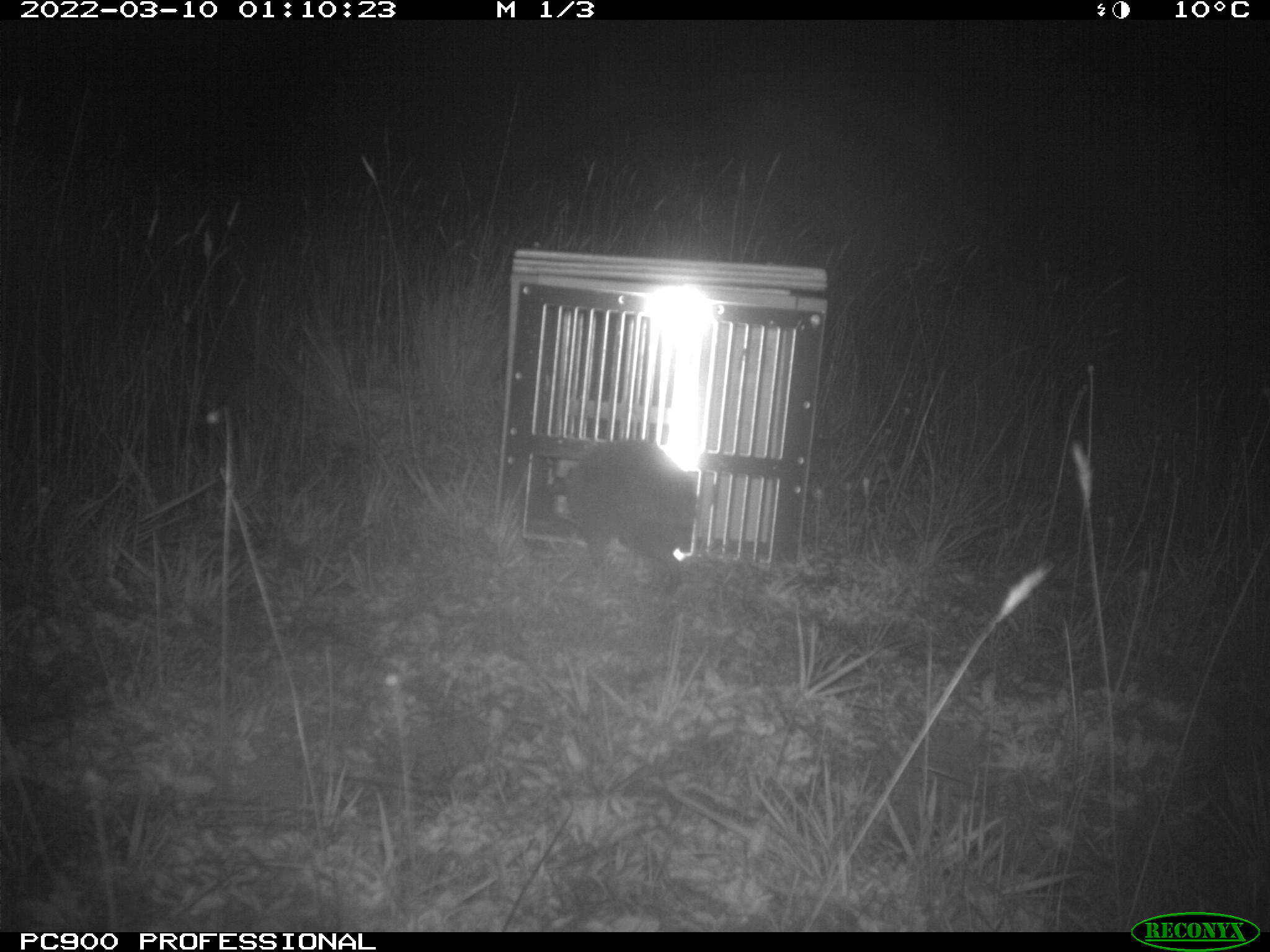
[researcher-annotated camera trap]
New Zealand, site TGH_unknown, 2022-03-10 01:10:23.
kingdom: Animalia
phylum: Chordata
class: Mammalia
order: Eulipotyphla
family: Erinaceidae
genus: Erinaceus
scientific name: Erinaceus europaeus europaeus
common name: european hedgehog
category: hedgehog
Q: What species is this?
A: Hedgehog (european hedgehog) (Erinaceus europaeus europaeus).